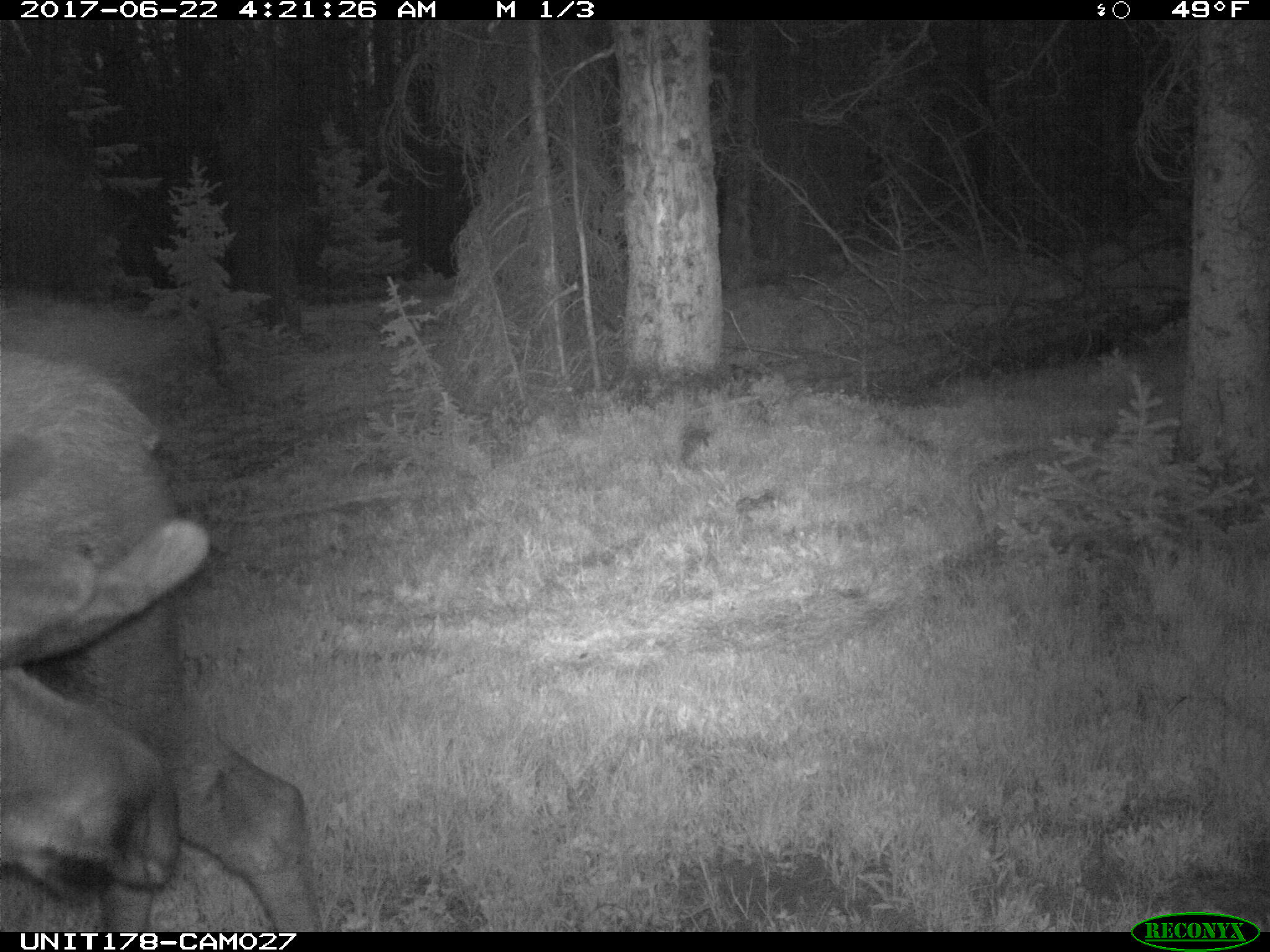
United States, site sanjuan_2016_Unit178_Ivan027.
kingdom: Animalia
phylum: Chordata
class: Mammalia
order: Artiodactyla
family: Cervidae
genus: Alces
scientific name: Alces alces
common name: moose